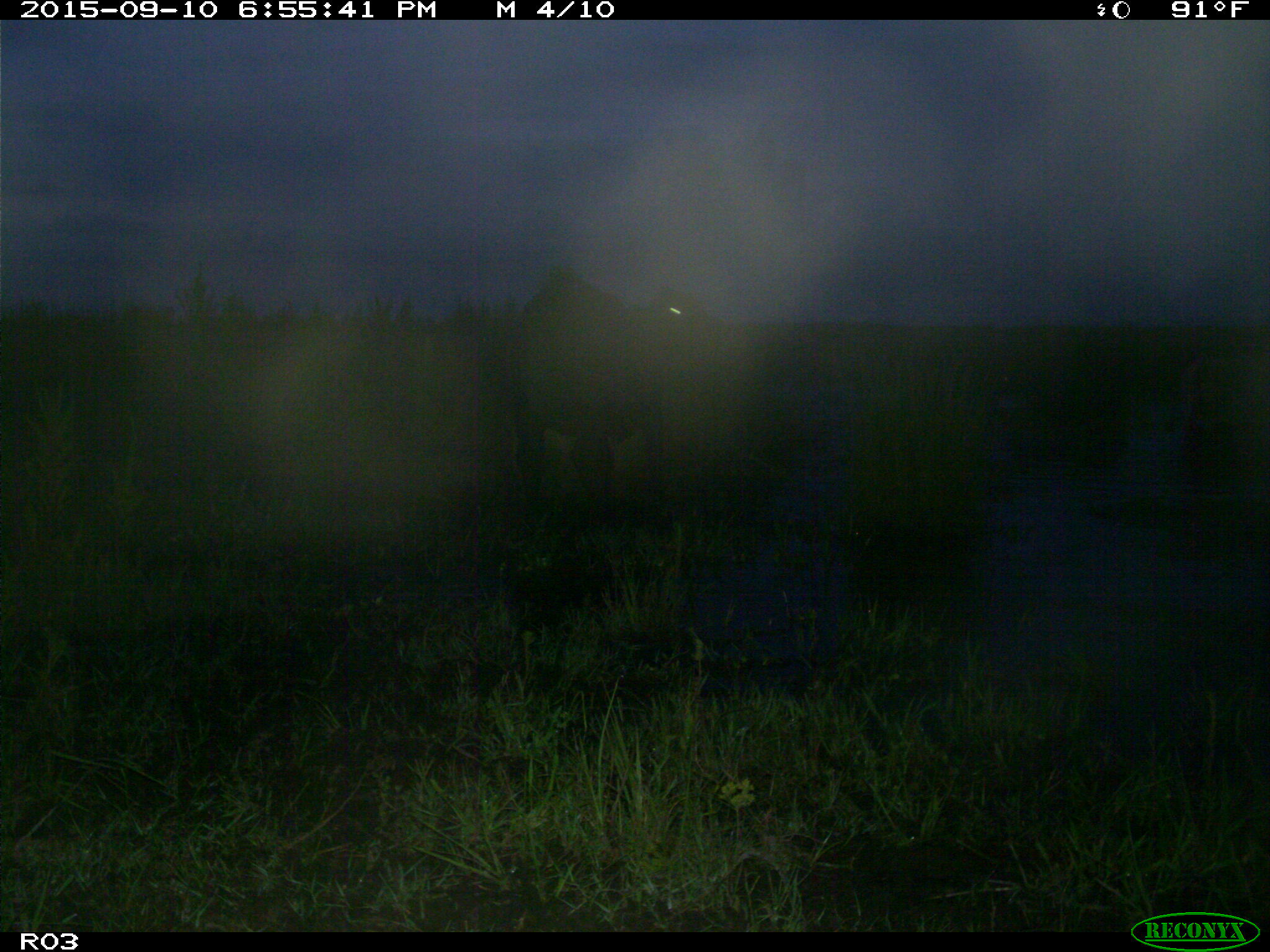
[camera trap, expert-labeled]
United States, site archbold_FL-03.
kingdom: Animalia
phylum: Chordata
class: Mammalia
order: Artiodactyla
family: Bovidae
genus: Bos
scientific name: Bos taurus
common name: domestic cow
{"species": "Bos taurus (domestic cow)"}